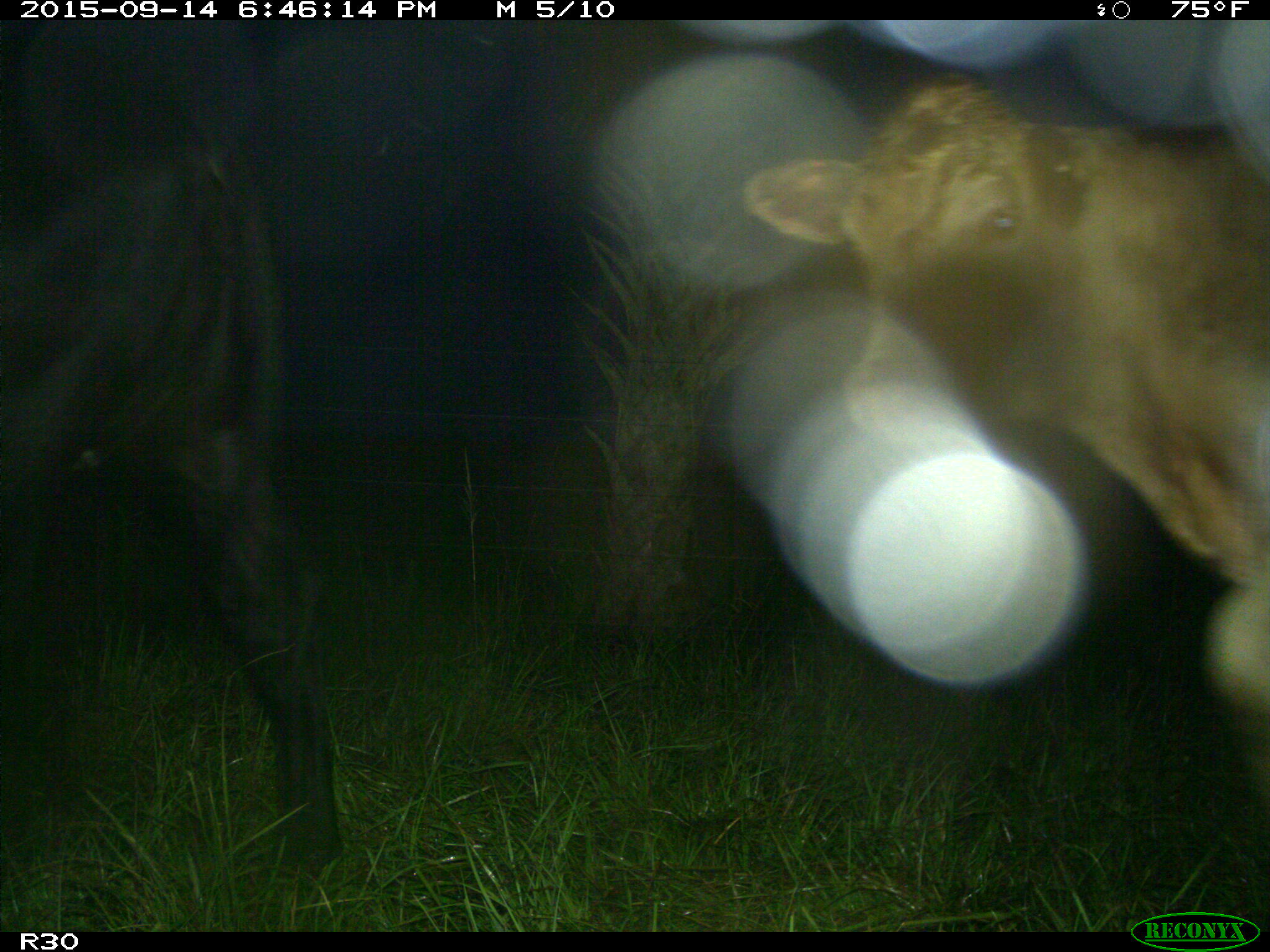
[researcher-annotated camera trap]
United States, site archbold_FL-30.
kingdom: Animalia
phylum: Chordata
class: Mammalia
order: Artiodactyla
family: Bovidae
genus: Bos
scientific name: Bos taurus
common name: domestic cow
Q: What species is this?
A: Bos taurus (domestic cow).